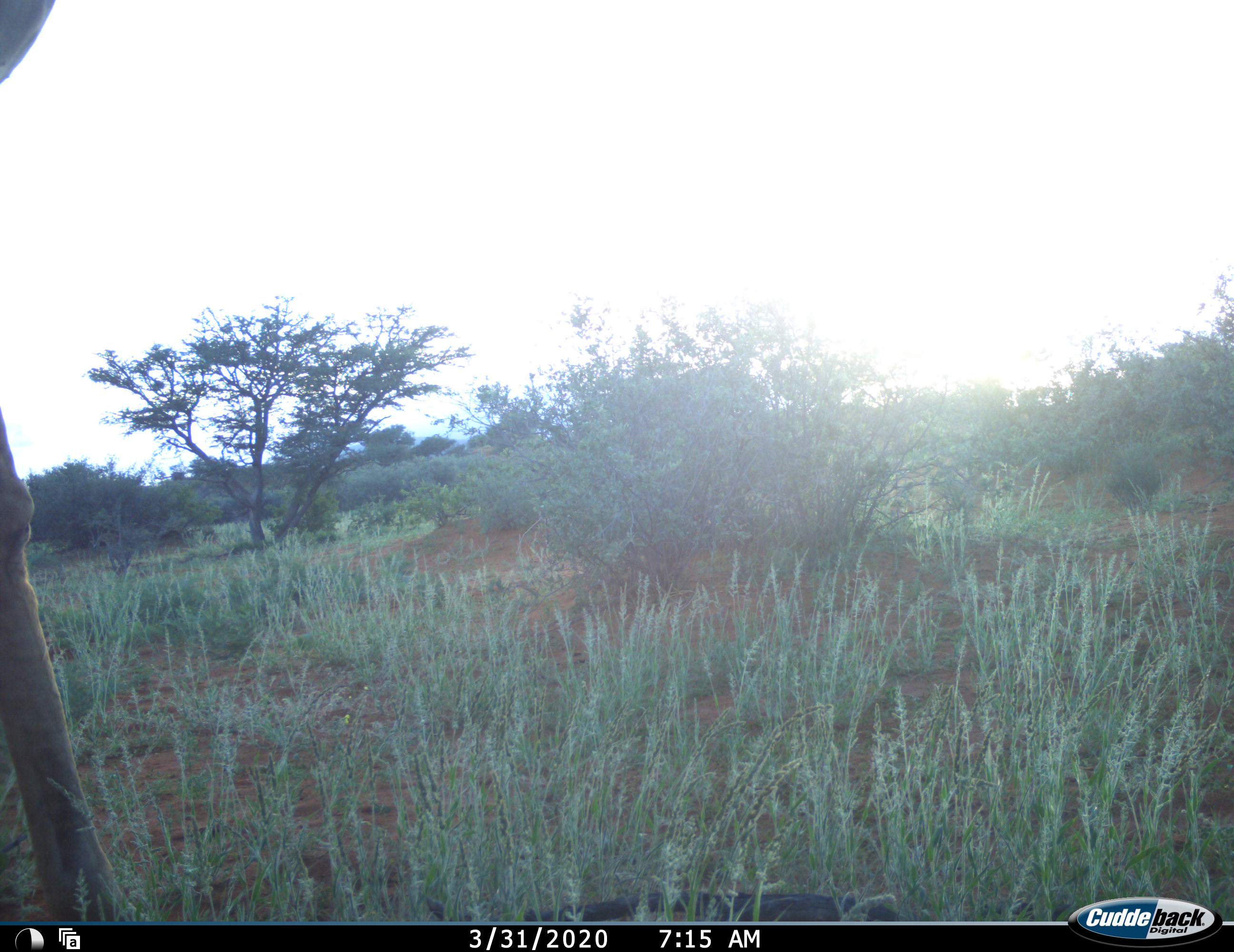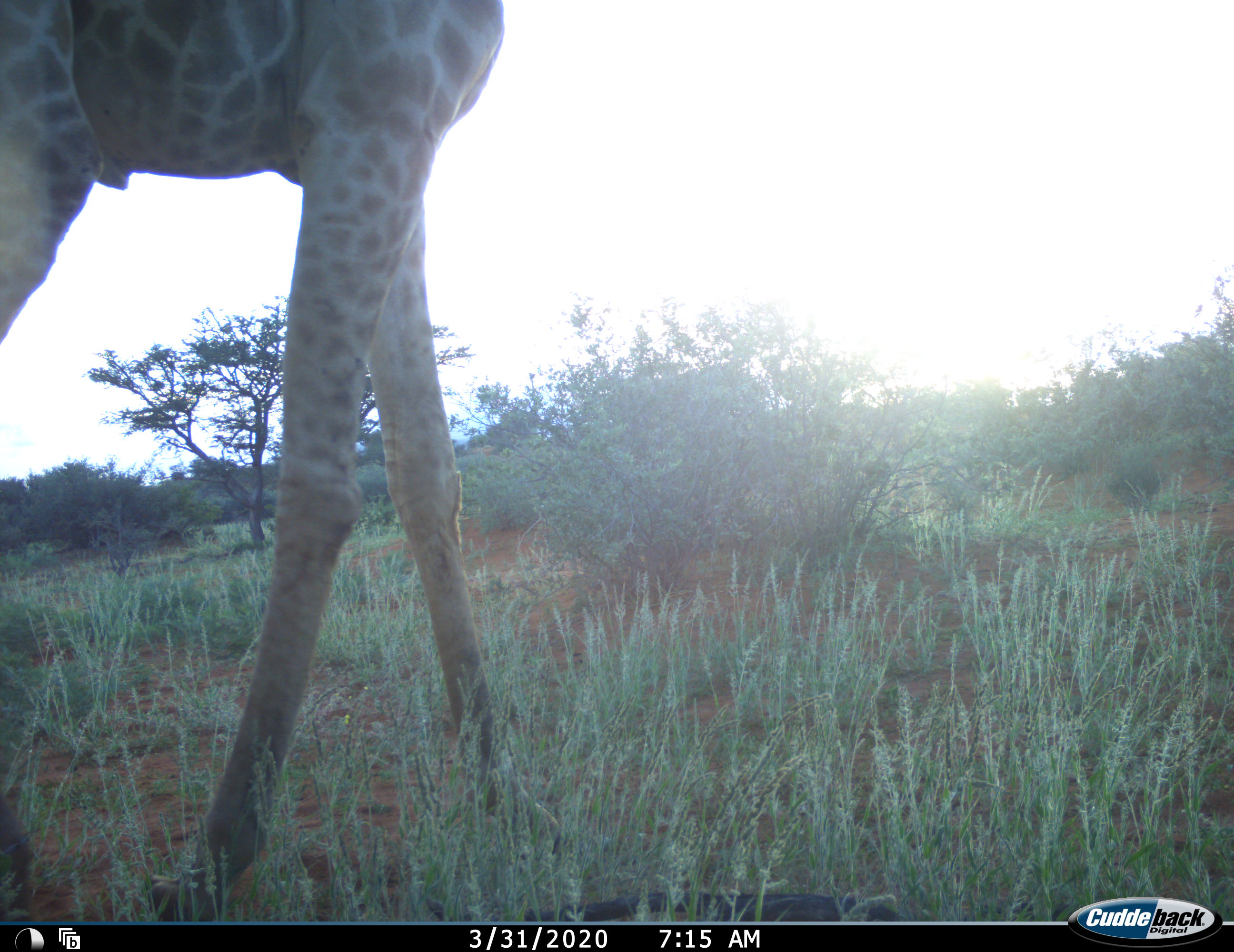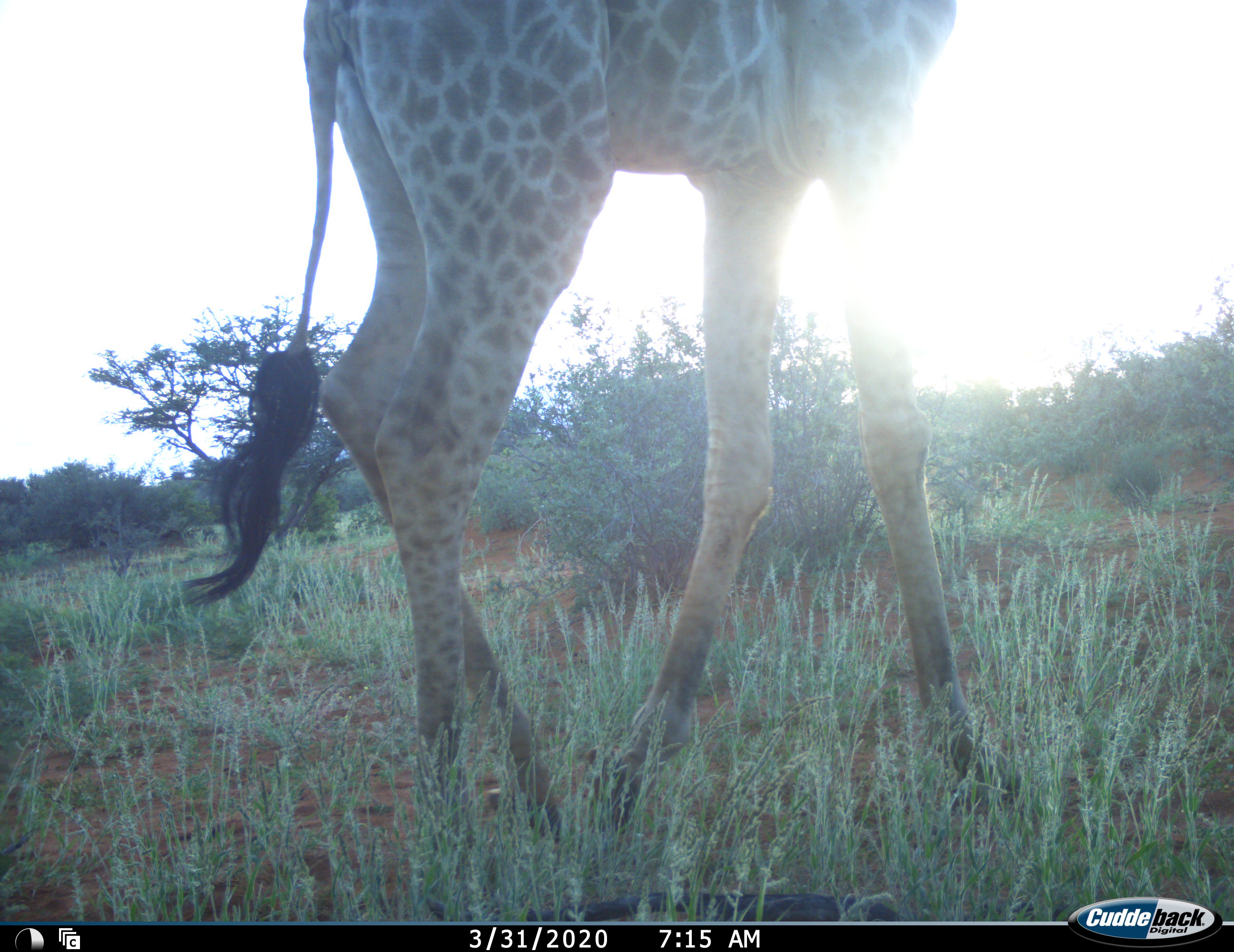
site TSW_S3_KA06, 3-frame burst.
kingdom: Animalia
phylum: Chordata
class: Mammalia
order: Artiodactyla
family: Giraffidae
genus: Giraffa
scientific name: Giraffa camelopardalis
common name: giraffe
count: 1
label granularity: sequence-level